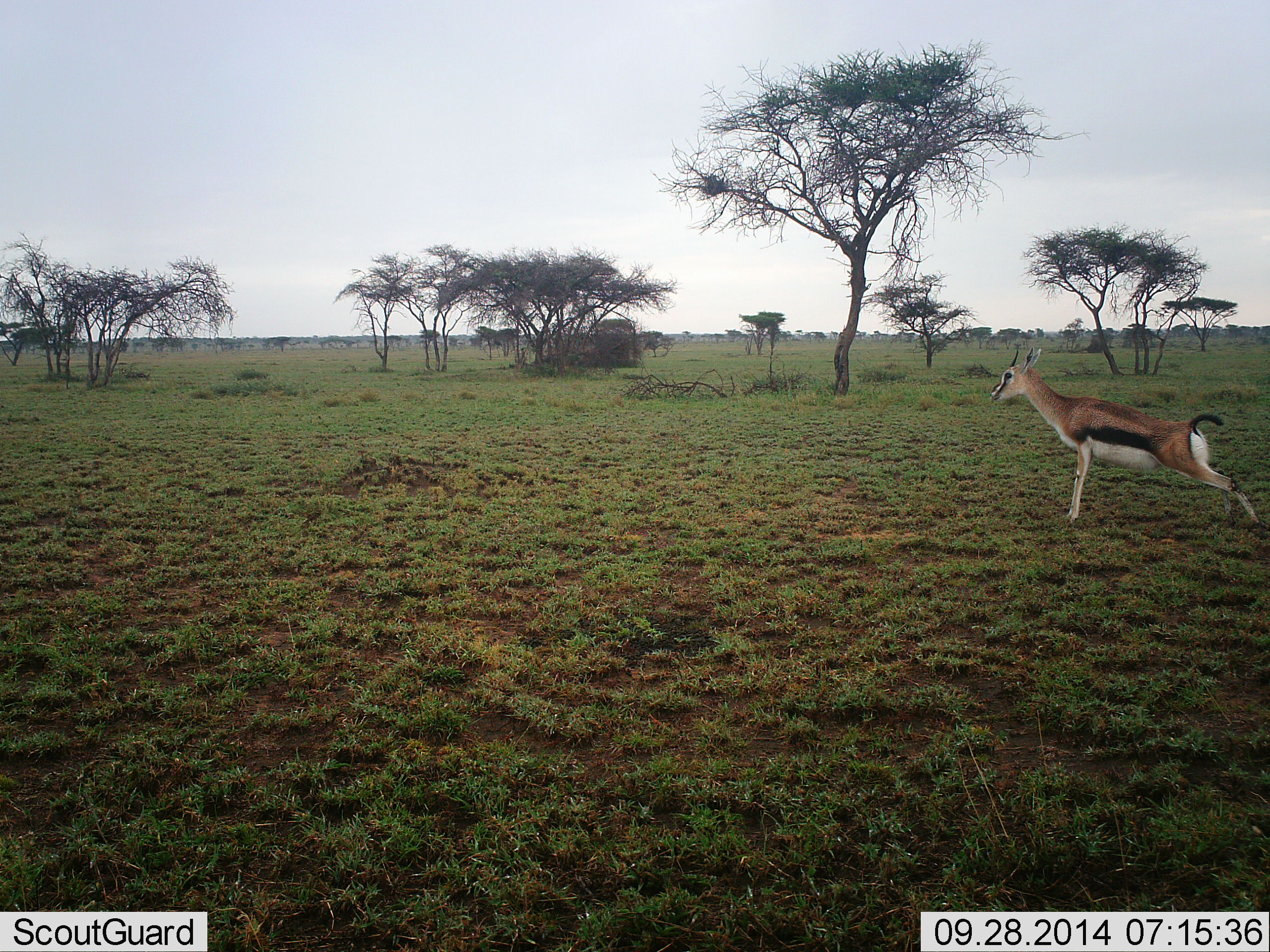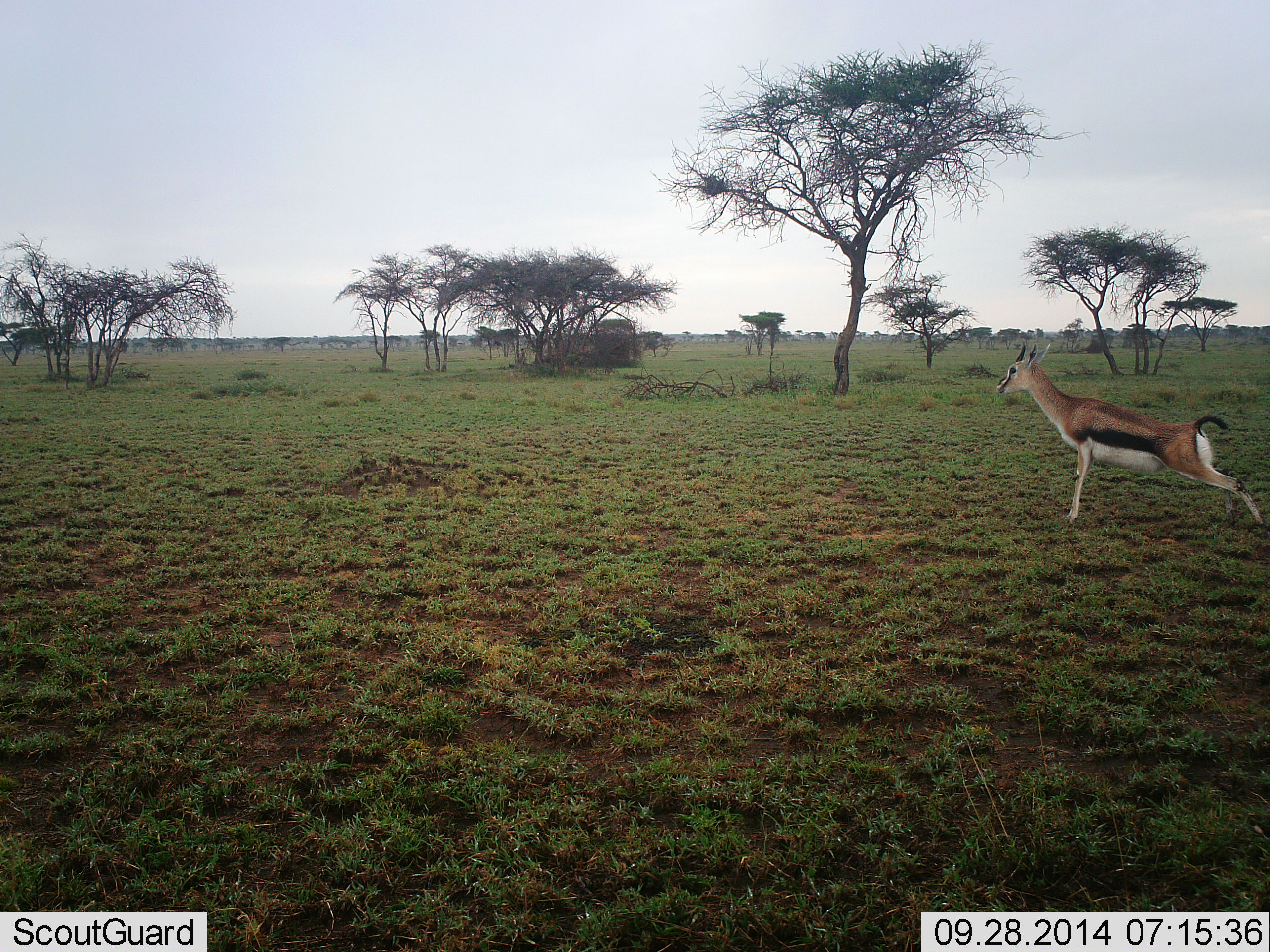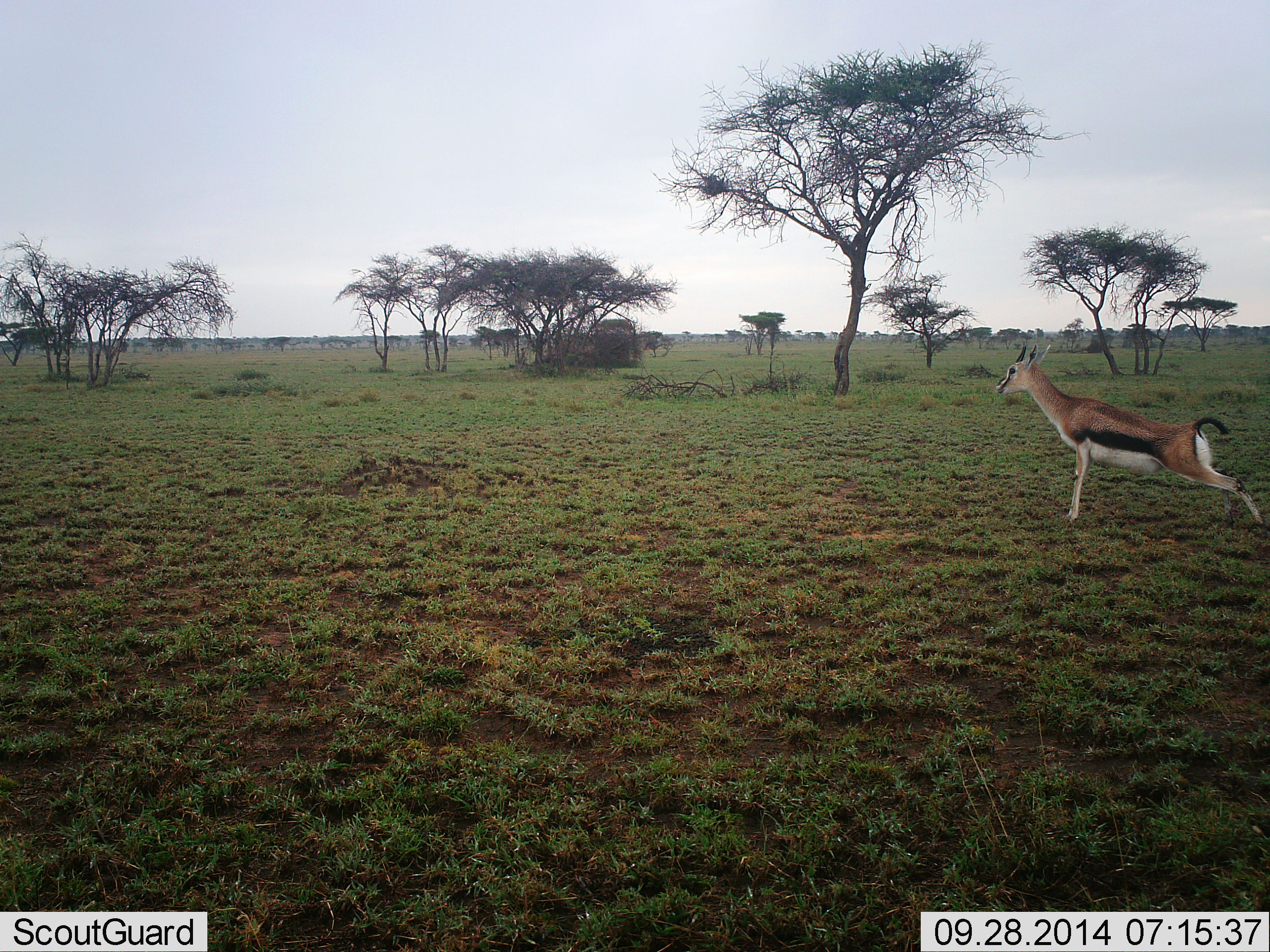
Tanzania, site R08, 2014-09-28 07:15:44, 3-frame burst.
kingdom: Animalia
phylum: Chordata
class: Mammalia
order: Artiodactyla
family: Bovidae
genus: Eudorcas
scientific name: Eudorcas thomsonii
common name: thomson's gazelle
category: gazellethomsons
Gazellethomsons (thomson's gazelle) (Eudorcas thomsonii), count 1. Behavior (volunteer vote fractions): standing 90%, resting 0%, moving 10%, interacting 10%. Young present (vote fraction): 0%. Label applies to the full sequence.